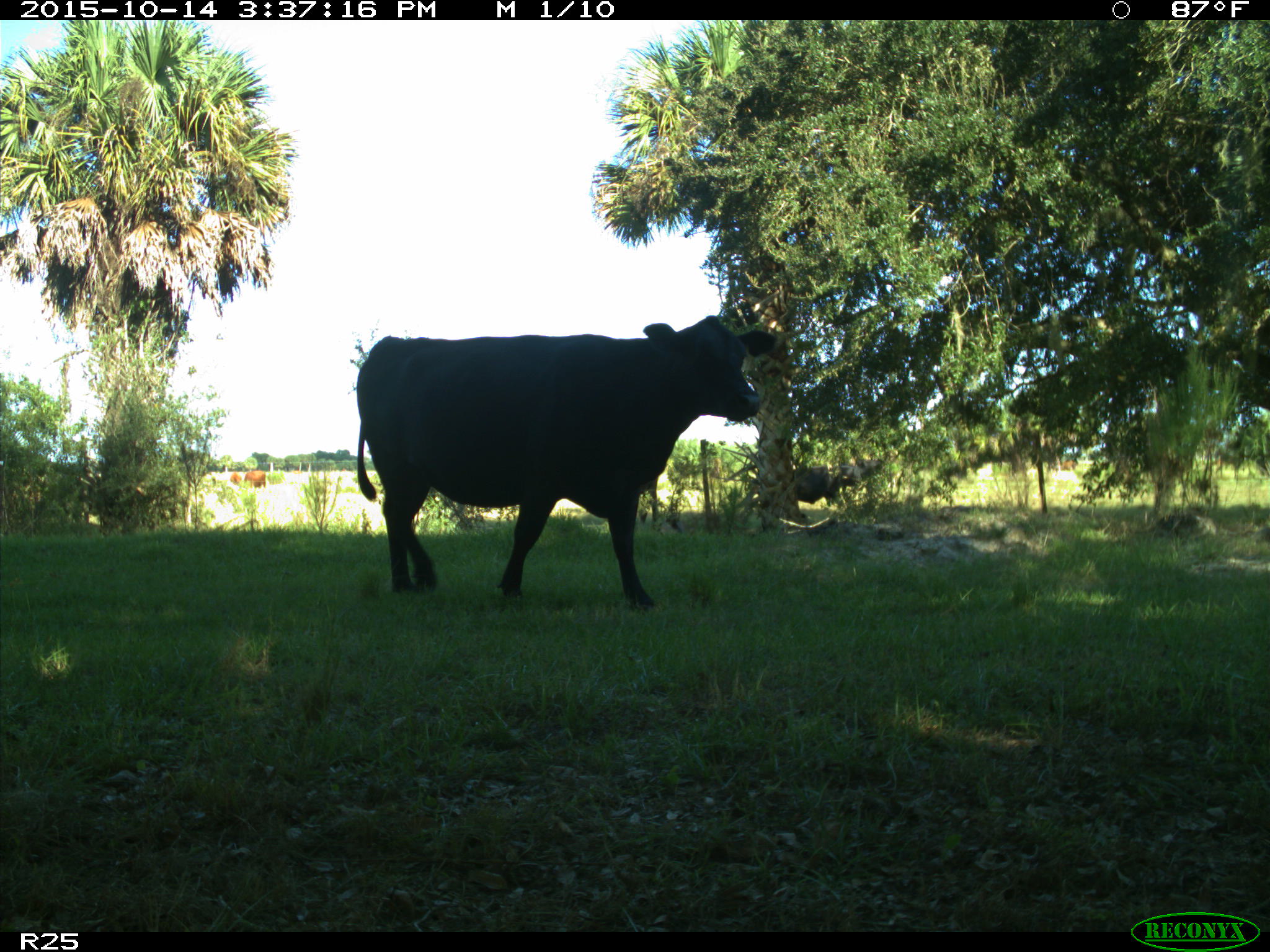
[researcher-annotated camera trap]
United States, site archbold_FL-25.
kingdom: Animalia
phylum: Chordata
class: Mammalia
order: Artiodactyla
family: Bovidae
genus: Bos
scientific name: Bos taurus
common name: domestic cow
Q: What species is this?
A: Bos taurus (domestic cow).